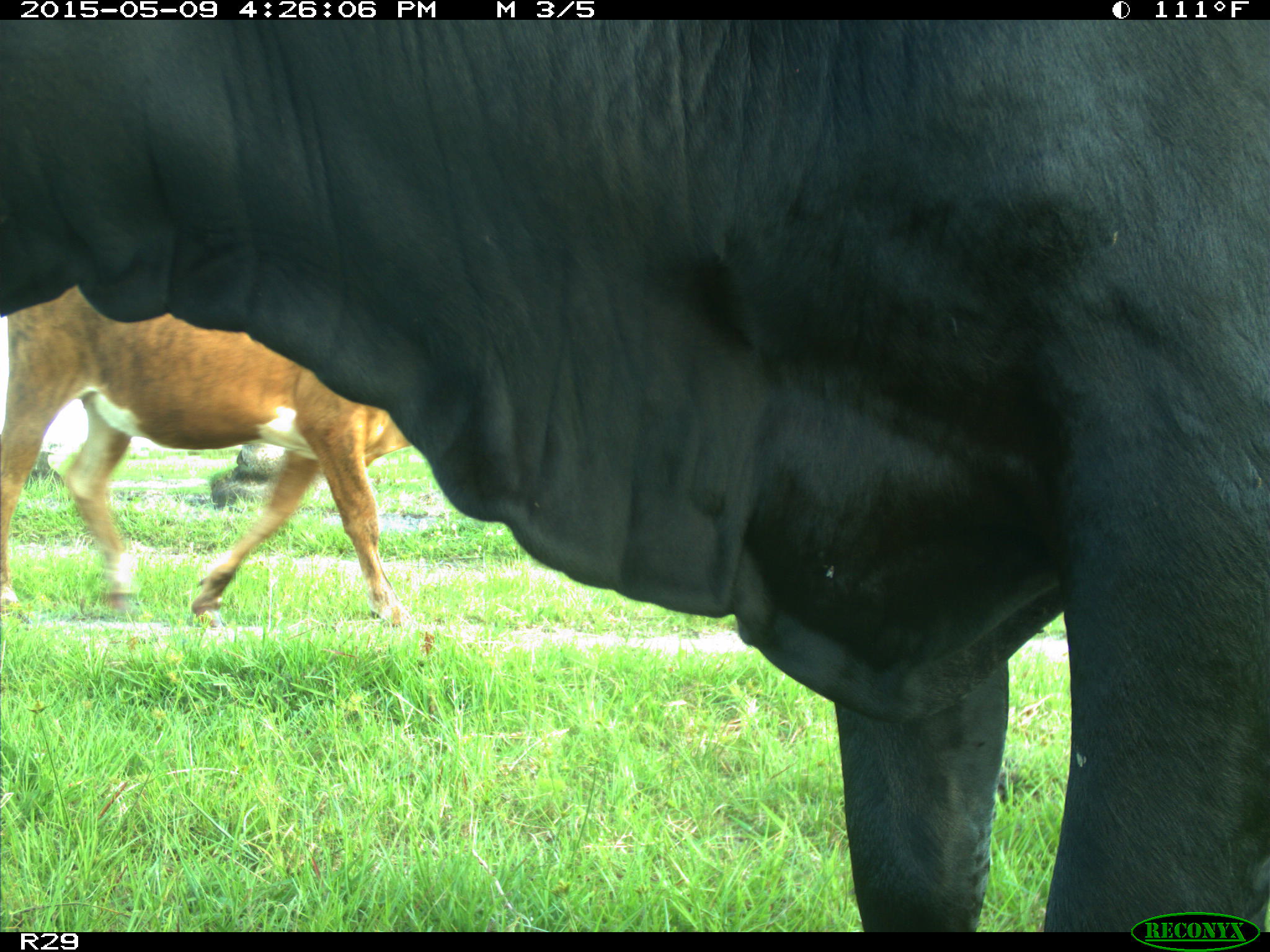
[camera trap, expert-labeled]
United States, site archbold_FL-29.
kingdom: Animalia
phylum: Chordata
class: Mammalia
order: Artiodactyla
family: Bovidae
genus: Bos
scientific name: Bos taurus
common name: domestic cow